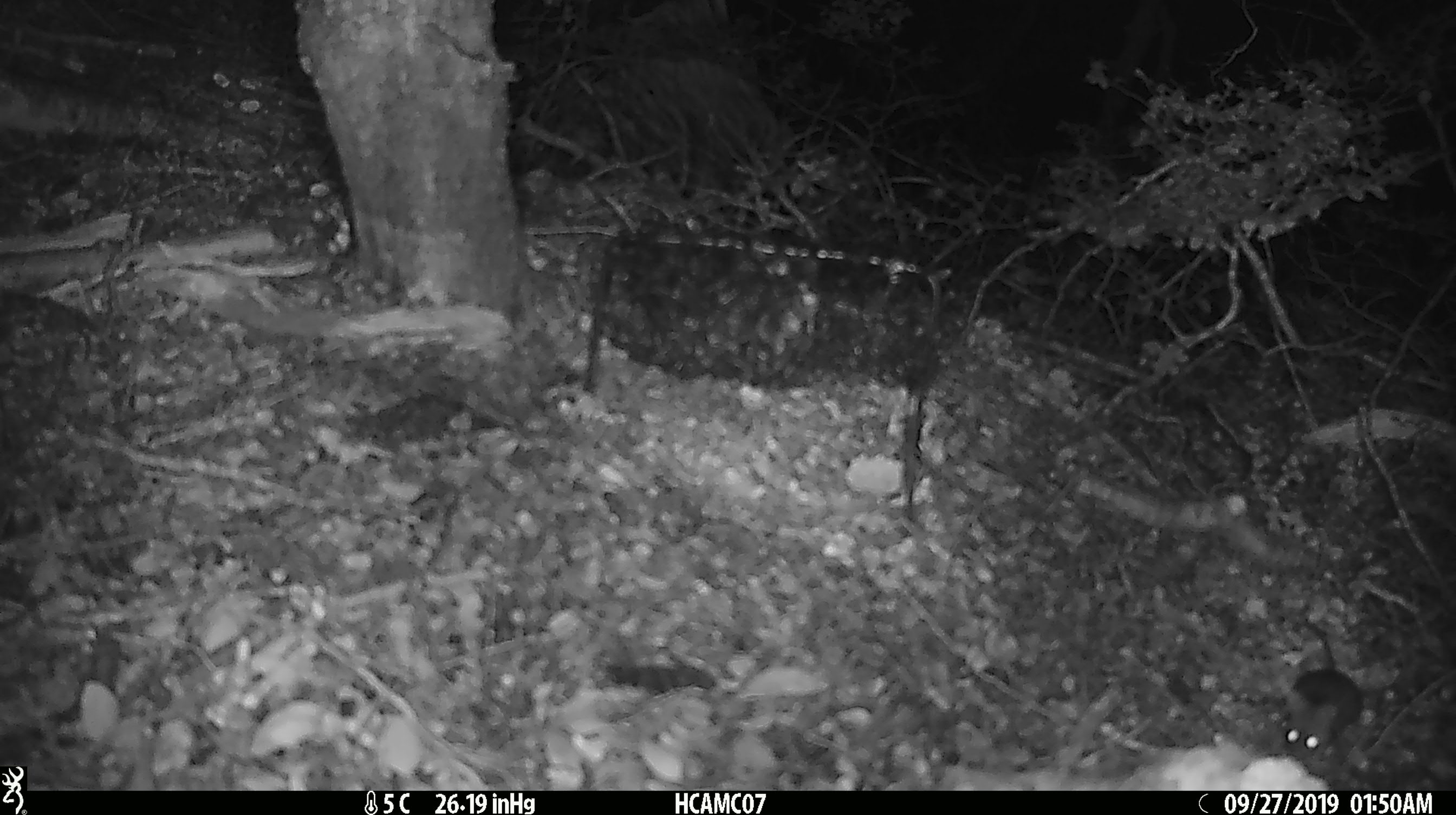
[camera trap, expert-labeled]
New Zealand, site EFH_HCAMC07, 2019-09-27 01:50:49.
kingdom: Animalia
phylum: Chordata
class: Mammalia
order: Rodentia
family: Muridae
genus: Mus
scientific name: Mus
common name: mouse